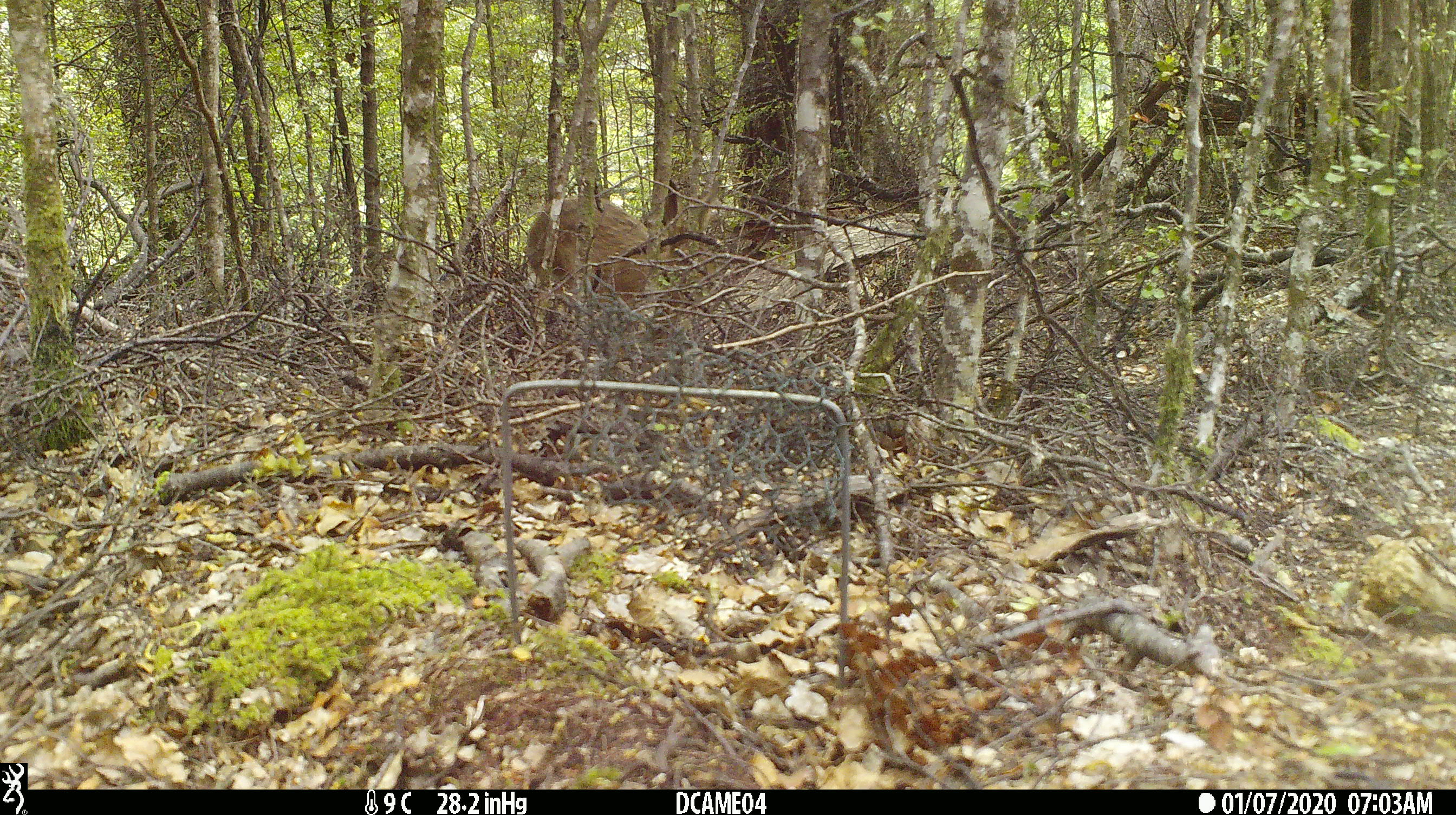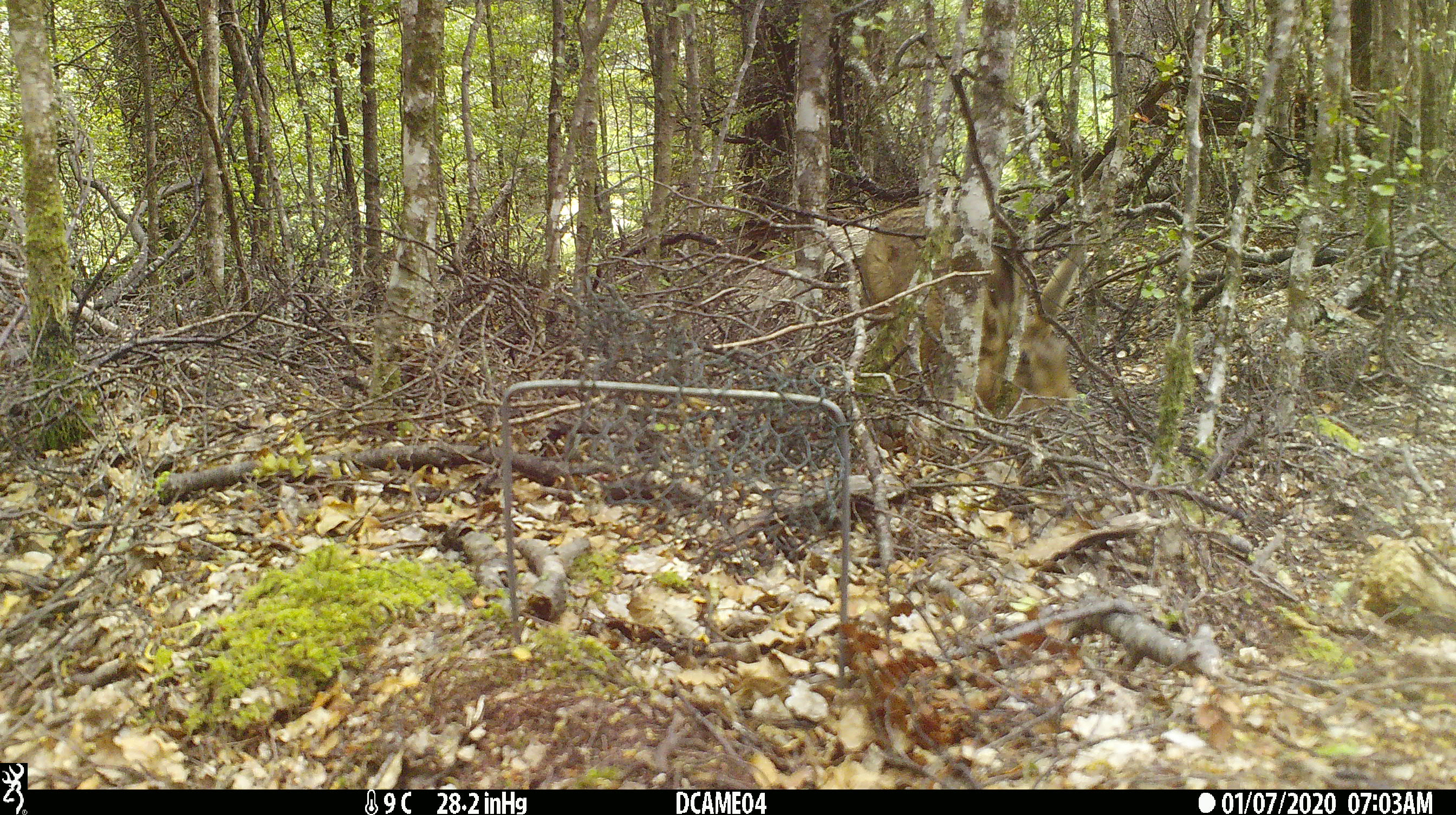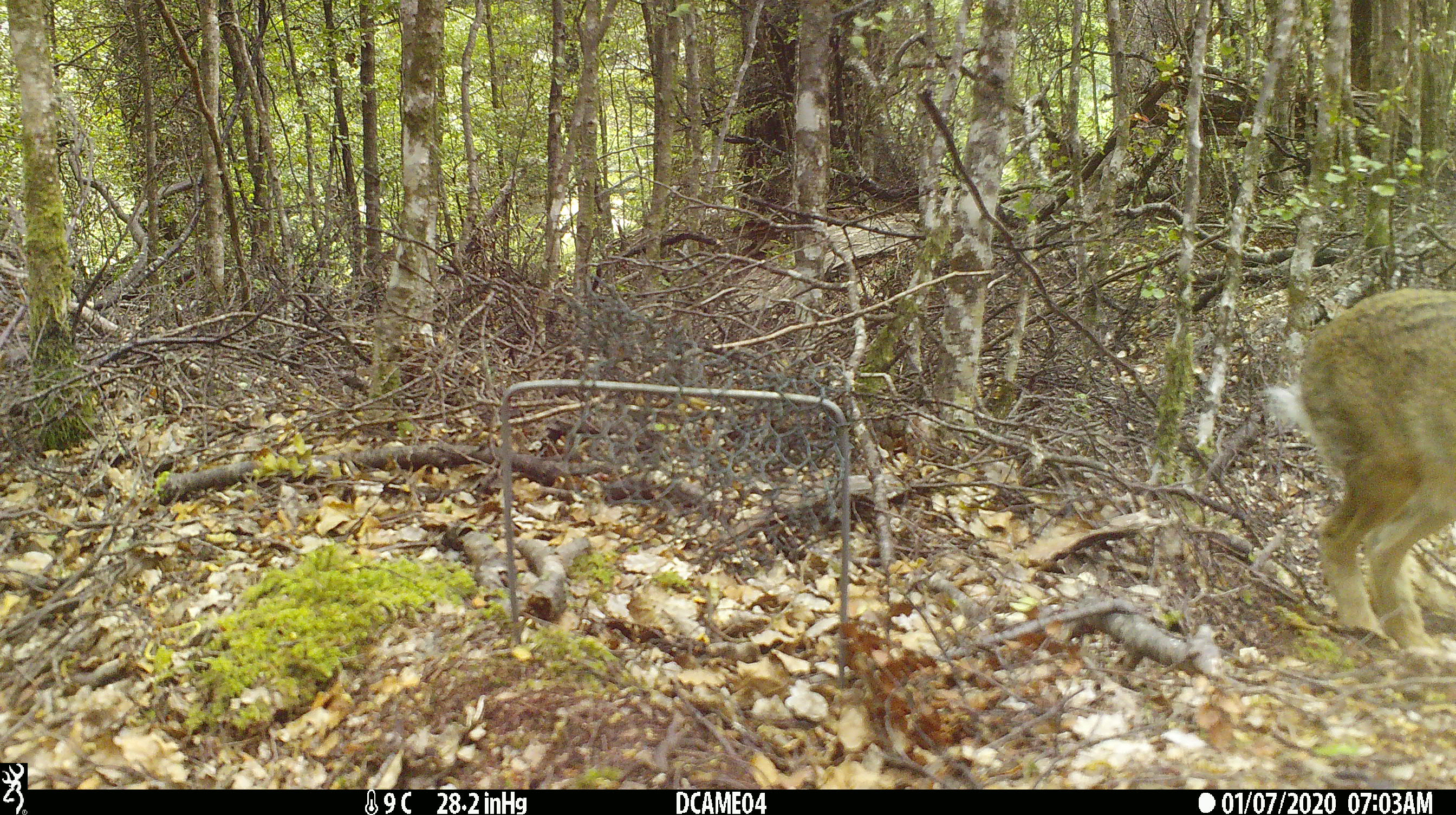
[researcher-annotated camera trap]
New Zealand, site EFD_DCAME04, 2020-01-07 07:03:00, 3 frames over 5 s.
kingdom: Animalia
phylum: Chordata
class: Mammalia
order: Lagomorpha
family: Leporidae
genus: Lepus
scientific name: Lepus europaeus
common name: brown hare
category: hare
Hare (brown hare) (Lepus europaeus).